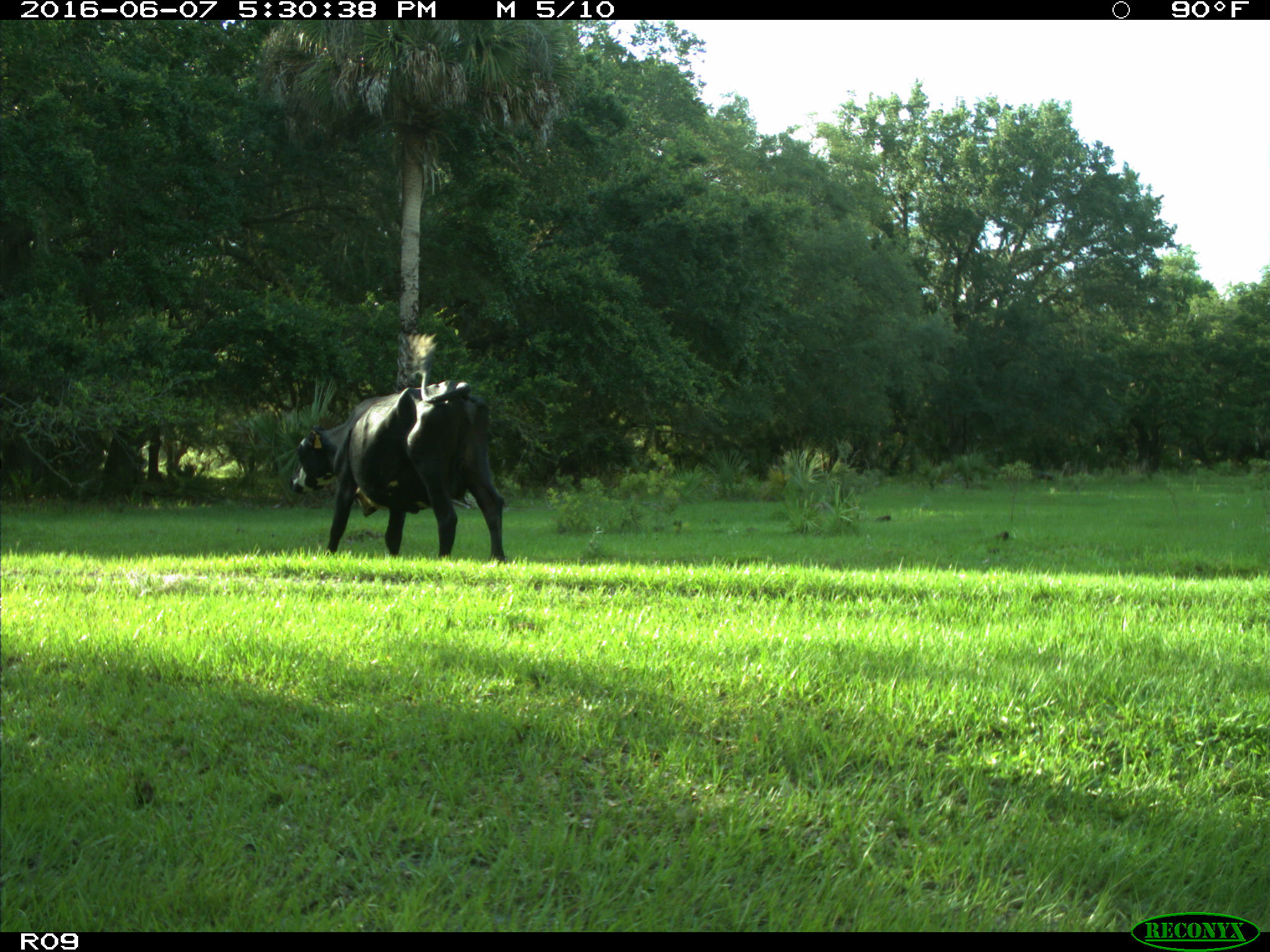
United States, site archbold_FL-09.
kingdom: Animalia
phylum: Chordata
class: Mammalia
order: Artiodactyla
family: Bovidae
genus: Bos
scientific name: Bos taurus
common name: domestic cow